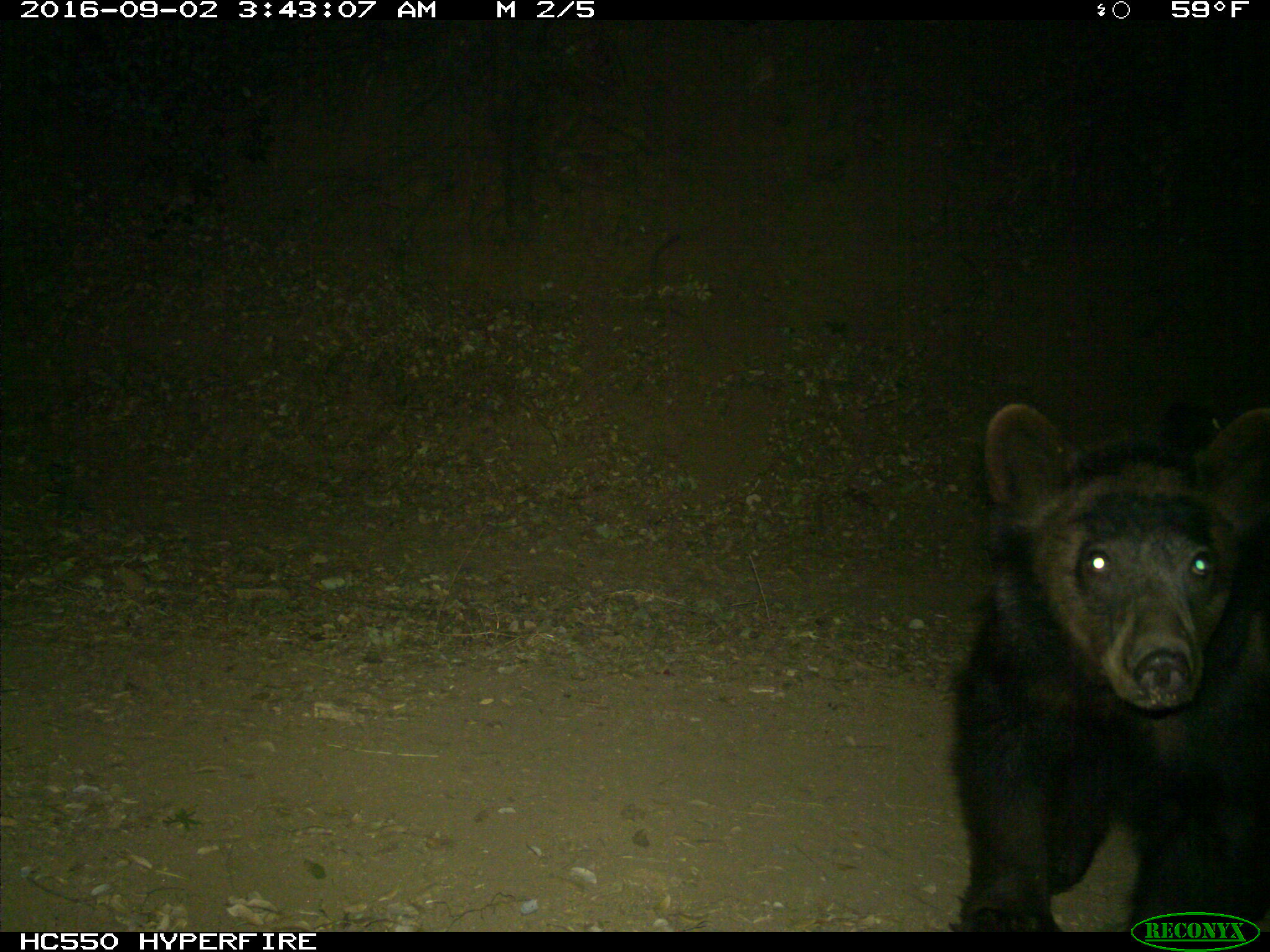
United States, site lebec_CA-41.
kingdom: Animalia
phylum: Chordata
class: Mammalia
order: Carnivora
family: Ursidae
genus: Ursus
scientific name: Ursus americanus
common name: american black bear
Ursus americanus (american black bear).